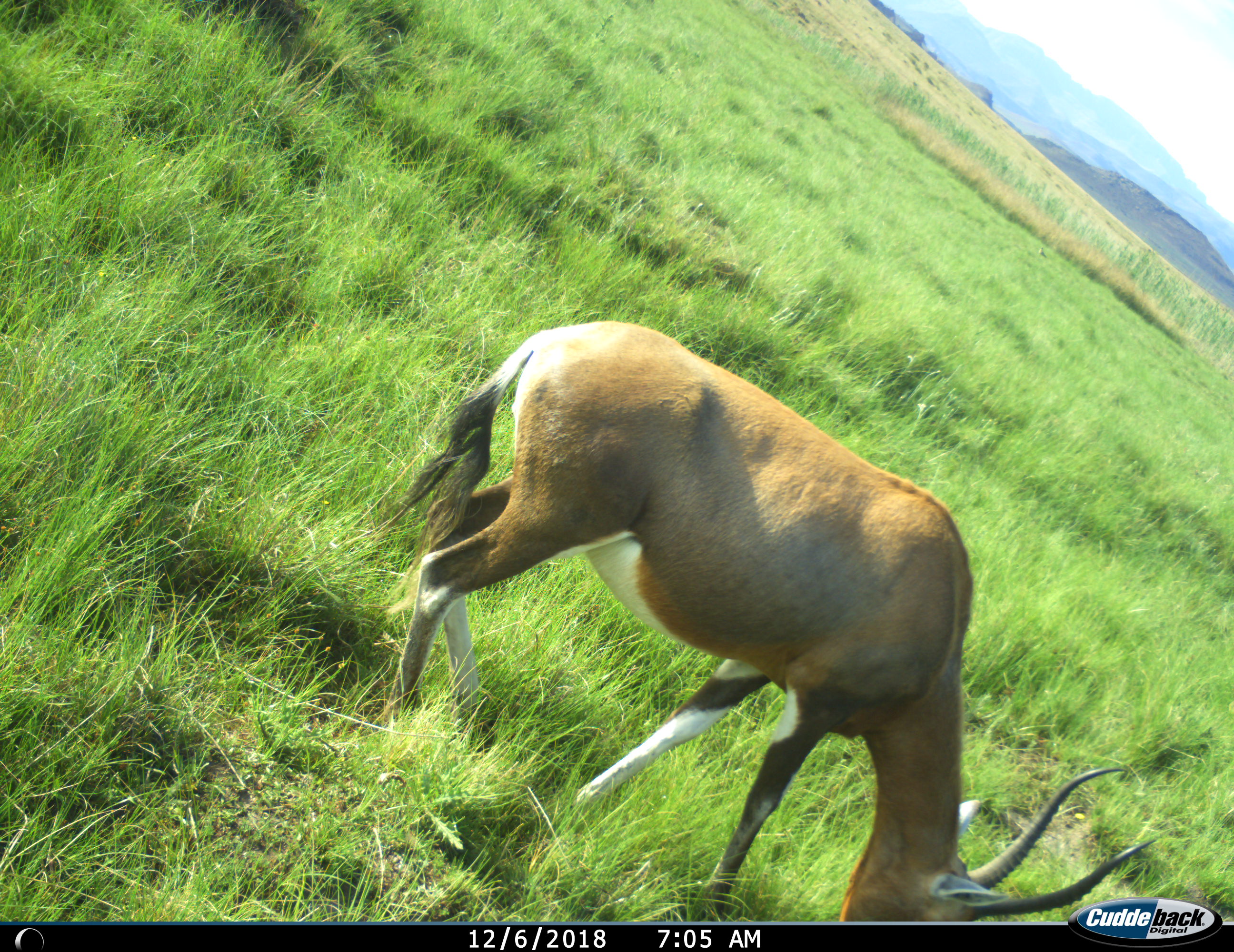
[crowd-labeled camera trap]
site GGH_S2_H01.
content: unidentified animal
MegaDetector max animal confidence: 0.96